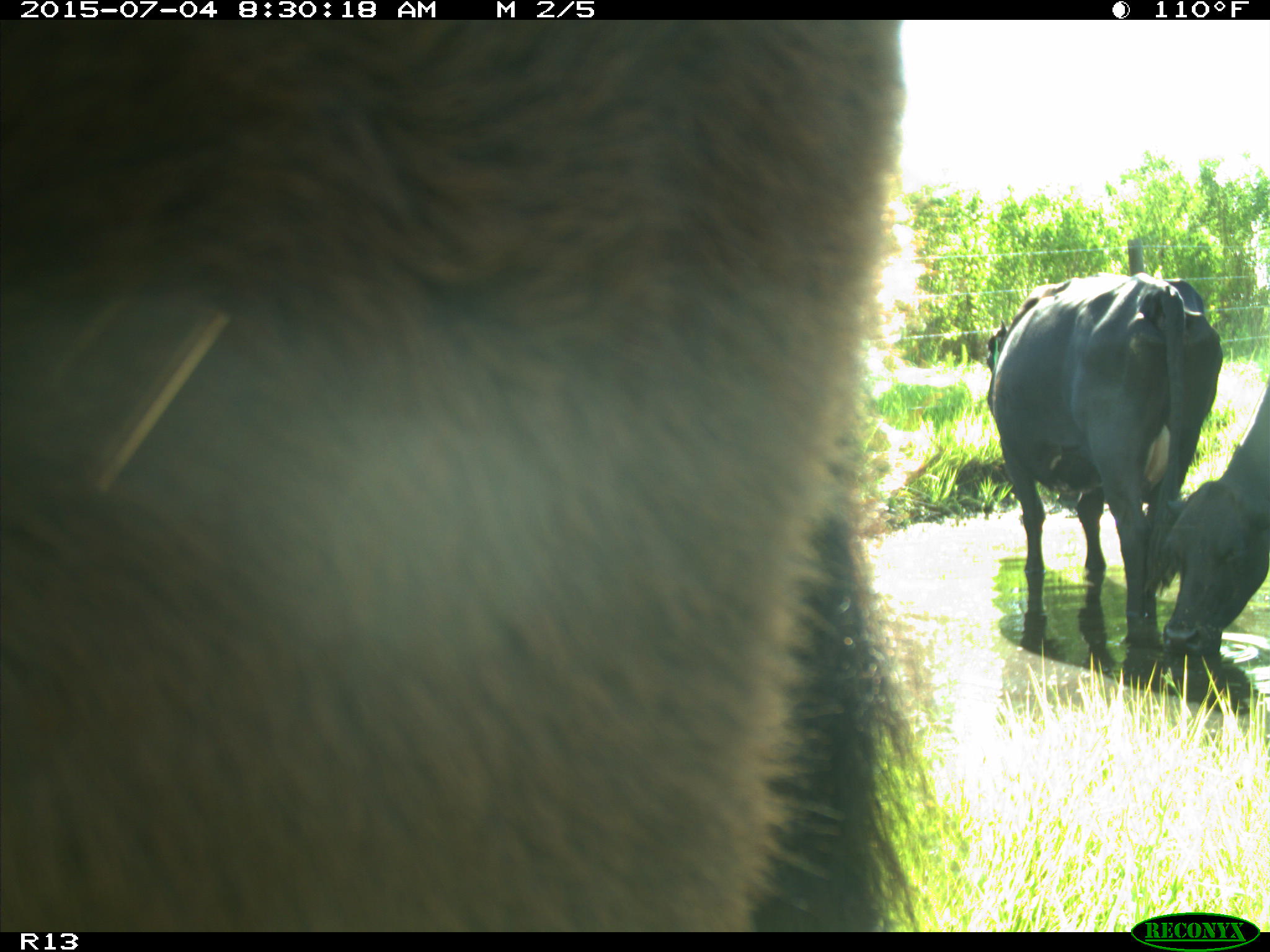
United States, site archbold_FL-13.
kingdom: Animalia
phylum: Chordata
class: Mammalia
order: Artiodactyla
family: Bovidae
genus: Bos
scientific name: Bos taurus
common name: domestic cow